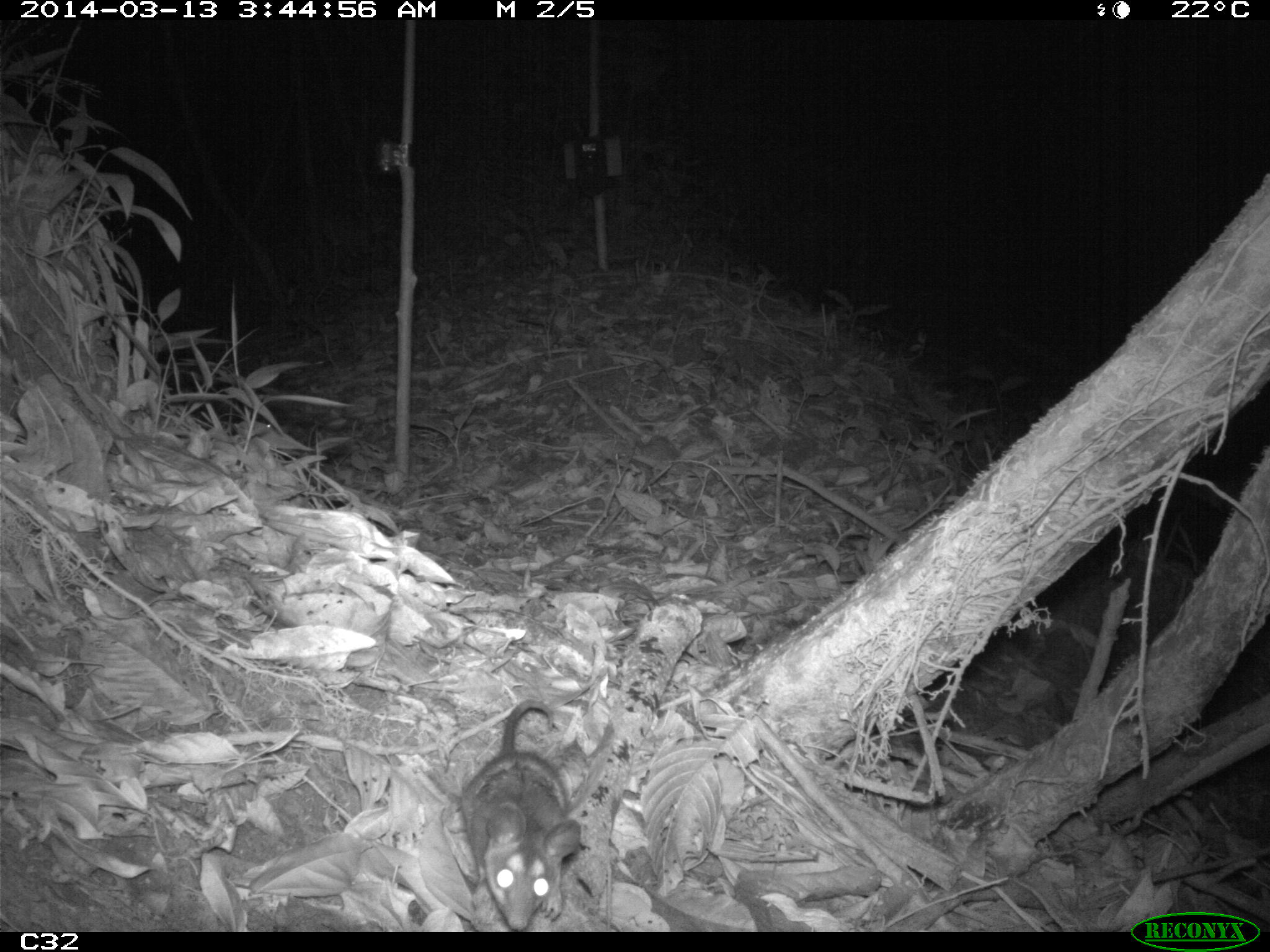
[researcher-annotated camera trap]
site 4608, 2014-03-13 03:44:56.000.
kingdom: Animalia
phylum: Chordata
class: Mammalia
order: Didelphimorphia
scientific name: Didelphimorphia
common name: opossum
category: unknown opossum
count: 1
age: adult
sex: female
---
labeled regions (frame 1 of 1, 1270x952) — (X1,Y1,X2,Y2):
unknown opossum: (455,698,582,931)